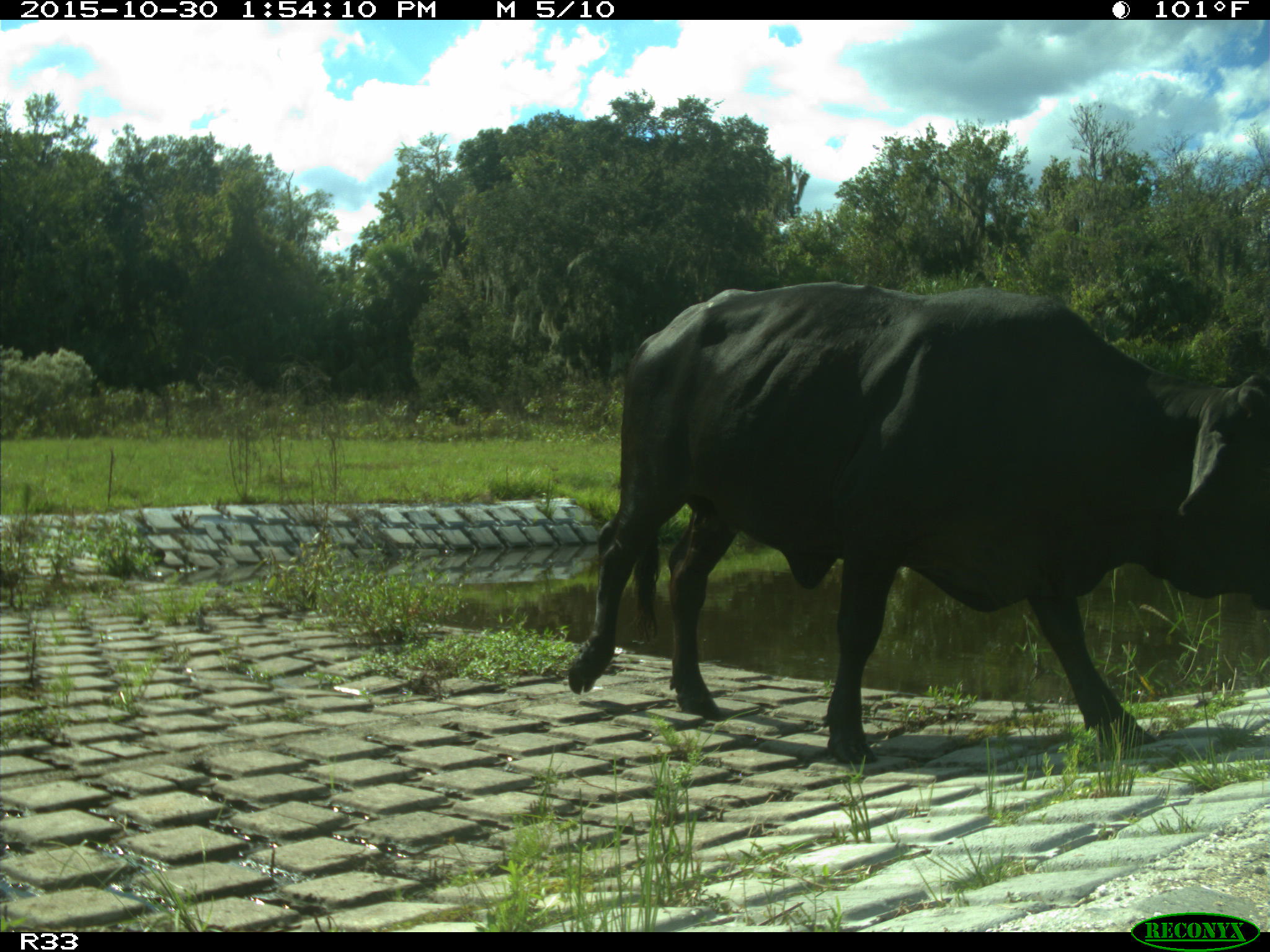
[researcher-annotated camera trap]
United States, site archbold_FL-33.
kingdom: Animalia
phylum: Chordata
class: Mammalia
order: Artiodactyla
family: Bovidae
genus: Bos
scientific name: Bos taurus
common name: domestic cow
Bos taurus (domestic cow).